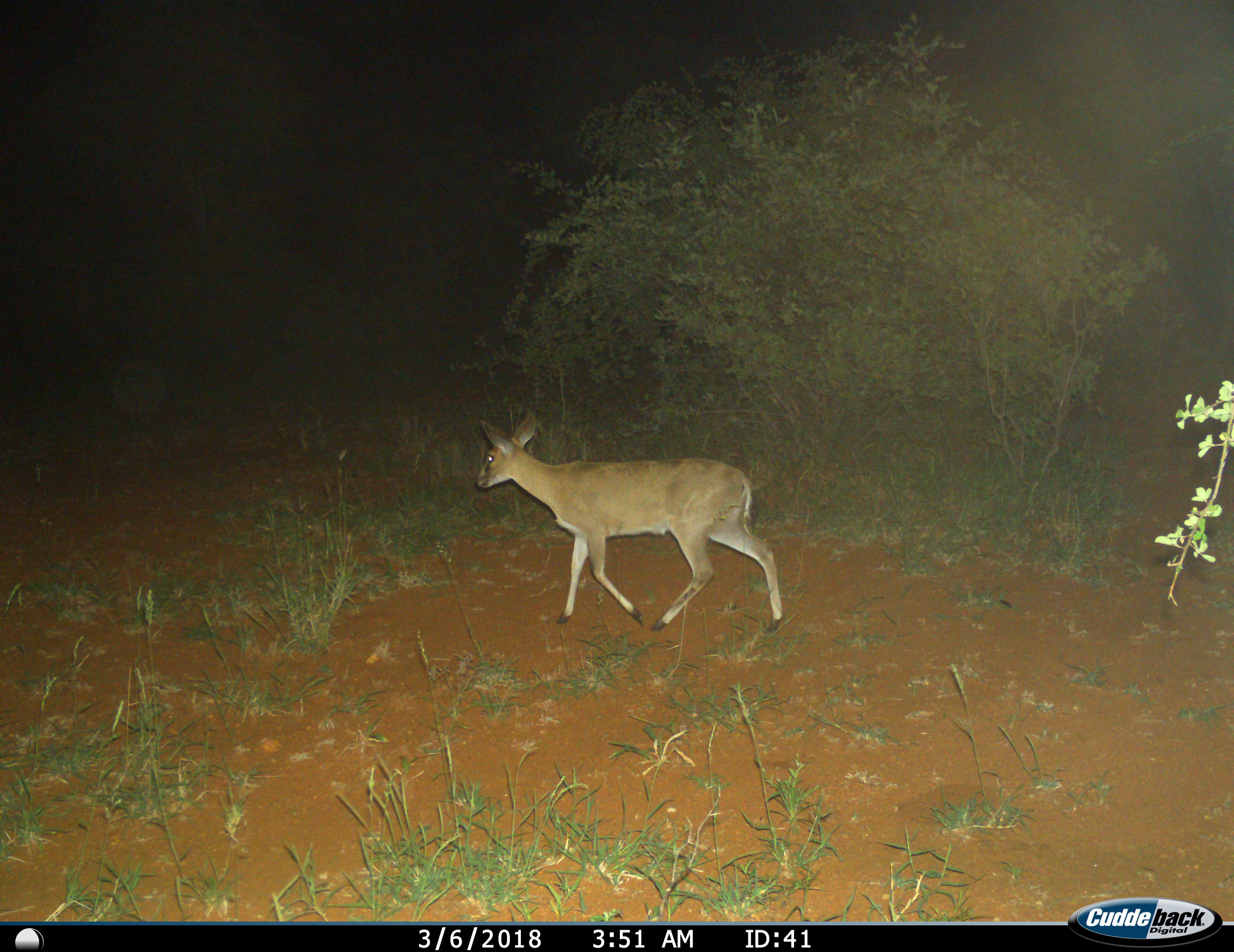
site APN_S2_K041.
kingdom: Animalia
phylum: Chordata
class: Mammalia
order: Artiodactyla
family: Bovidae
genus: Sylvicapra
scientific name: Sylvicapra grimmia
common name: common duiker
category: duikercommongrey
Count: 1.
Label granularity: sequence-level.